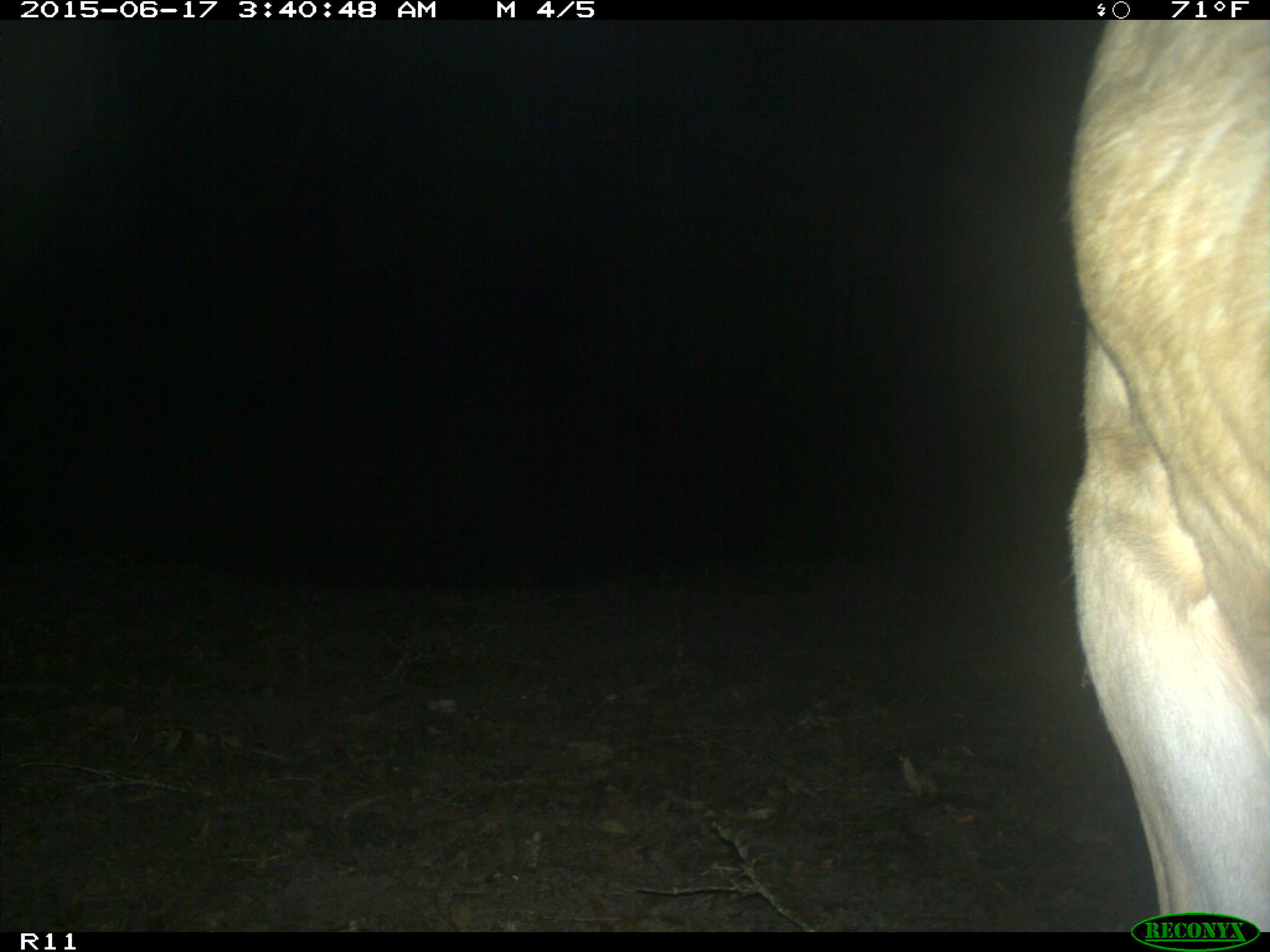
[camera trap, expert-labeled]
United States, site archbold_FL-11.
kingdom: Animalia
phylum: Chordata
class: Mammalia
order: Artiodactyla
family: Bovidae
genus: Bos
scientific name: Bos taurus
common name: domestic cow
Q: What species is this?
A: Bos taurus (domestic cow).